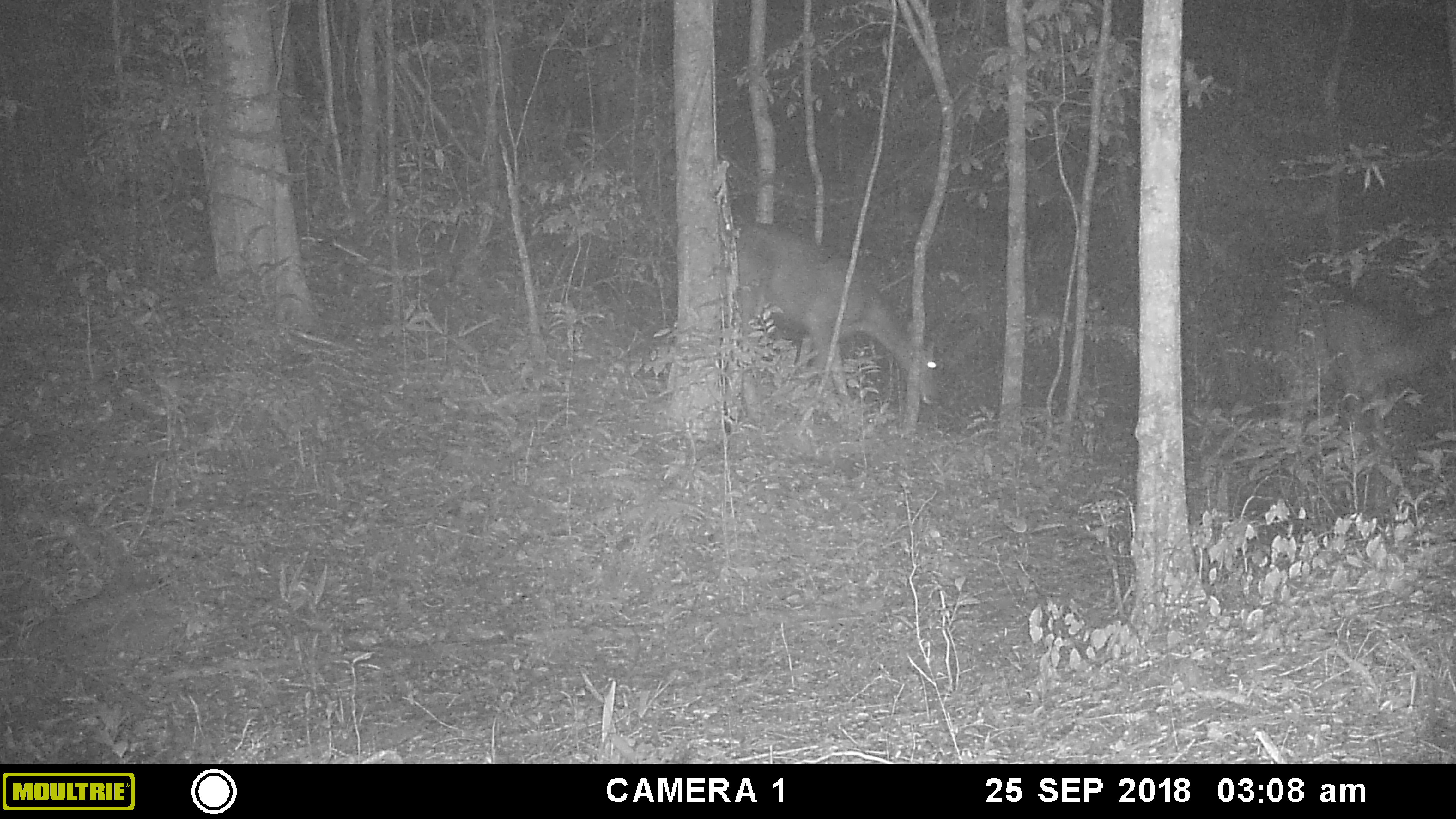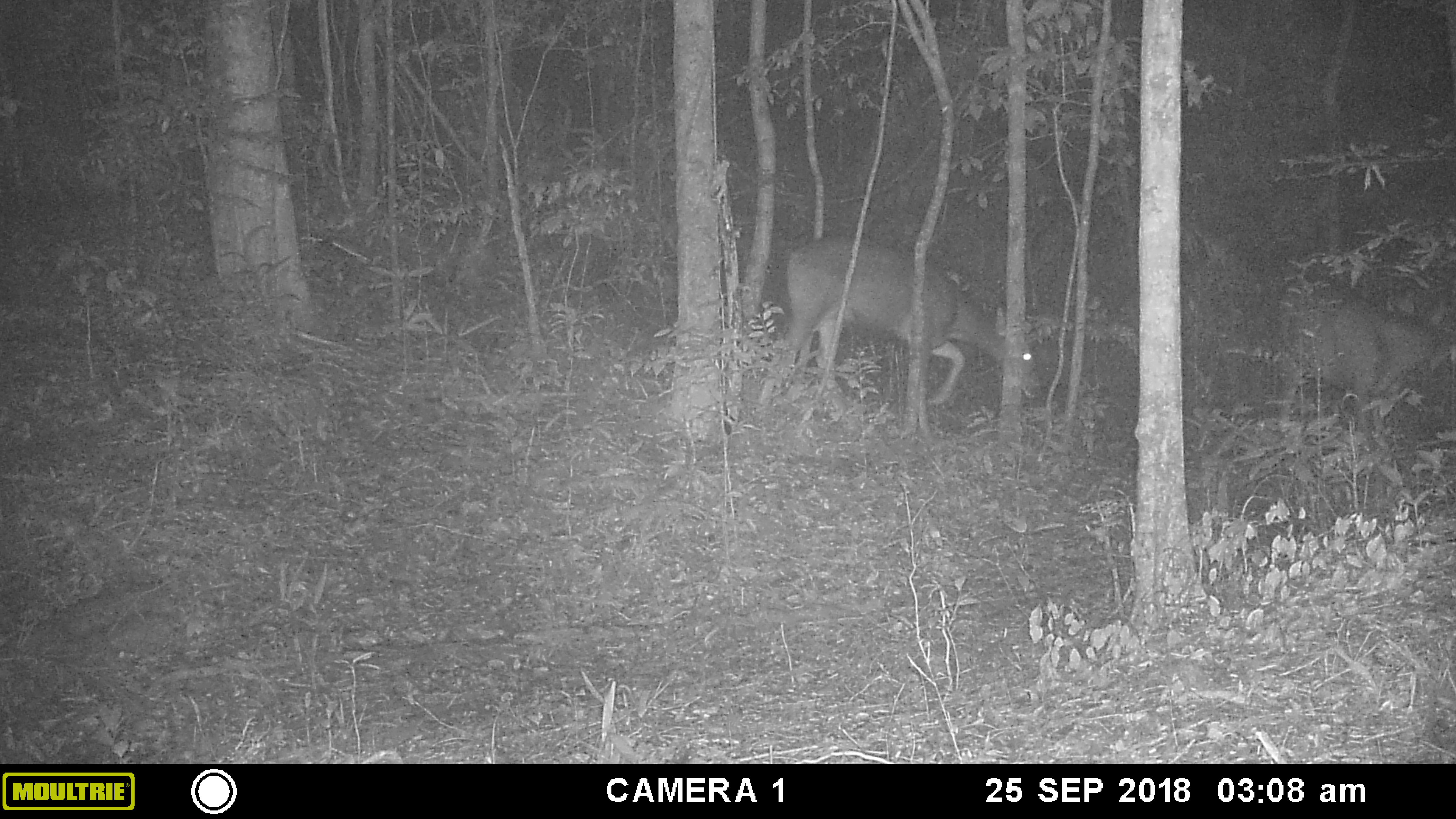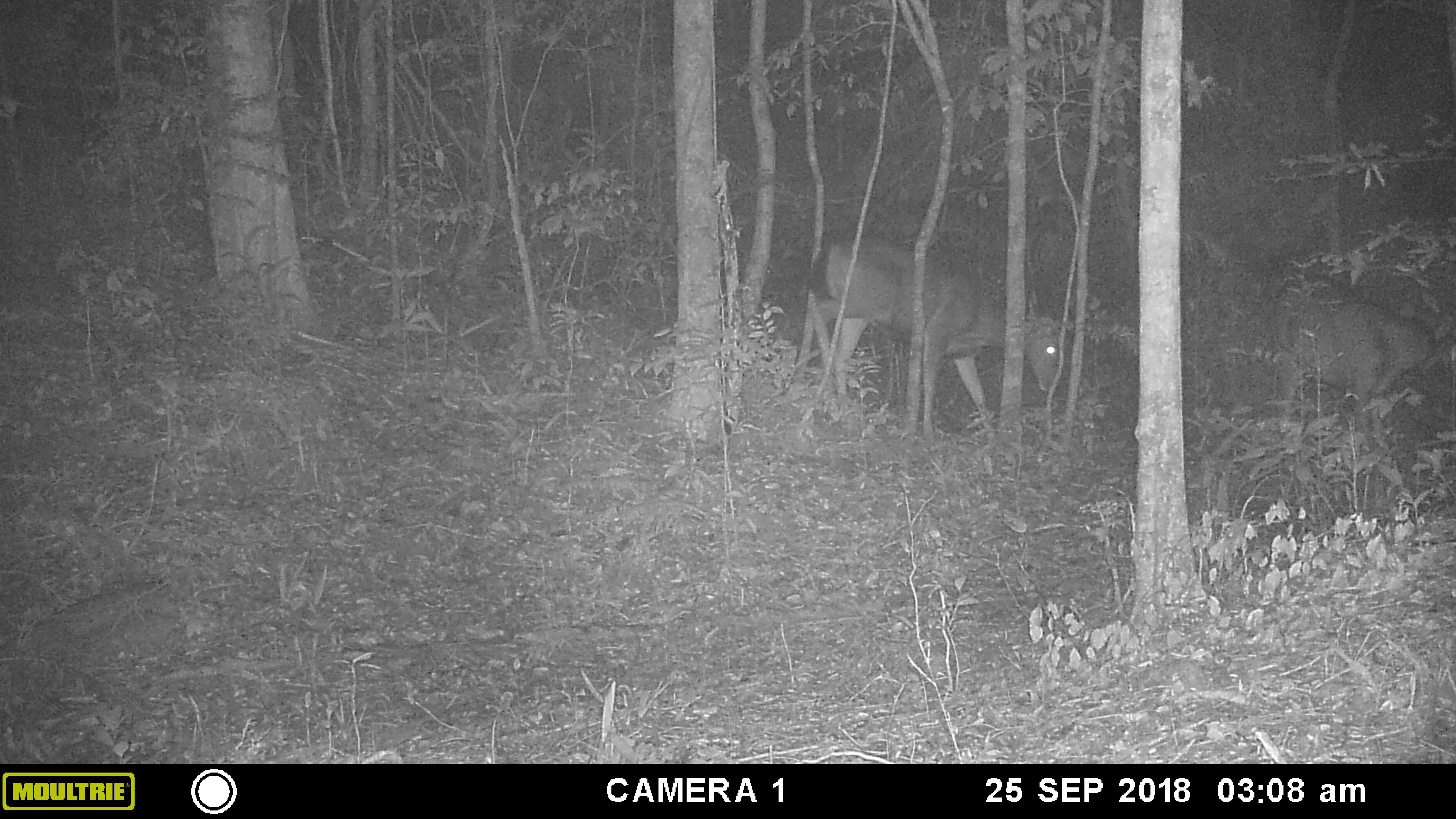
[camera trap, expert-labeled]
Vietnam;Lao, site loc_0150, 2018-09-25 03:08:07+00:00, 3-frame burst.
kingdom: Animalia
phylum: Chordata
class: Mammalia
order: Artiodactyla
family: Cervidae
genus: Rusa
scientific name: Rusa unicolor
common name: sambar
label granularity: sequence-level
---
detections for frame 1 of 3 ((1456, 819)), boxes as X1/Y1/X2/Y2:
sambar: 732/222/943/407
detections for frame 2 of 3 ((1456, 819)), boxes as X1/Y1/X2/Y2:
sambar: 759/235/1042/406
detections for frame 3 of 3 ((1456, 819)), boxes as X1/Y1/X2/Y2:
sambar: 807/239/1063/439